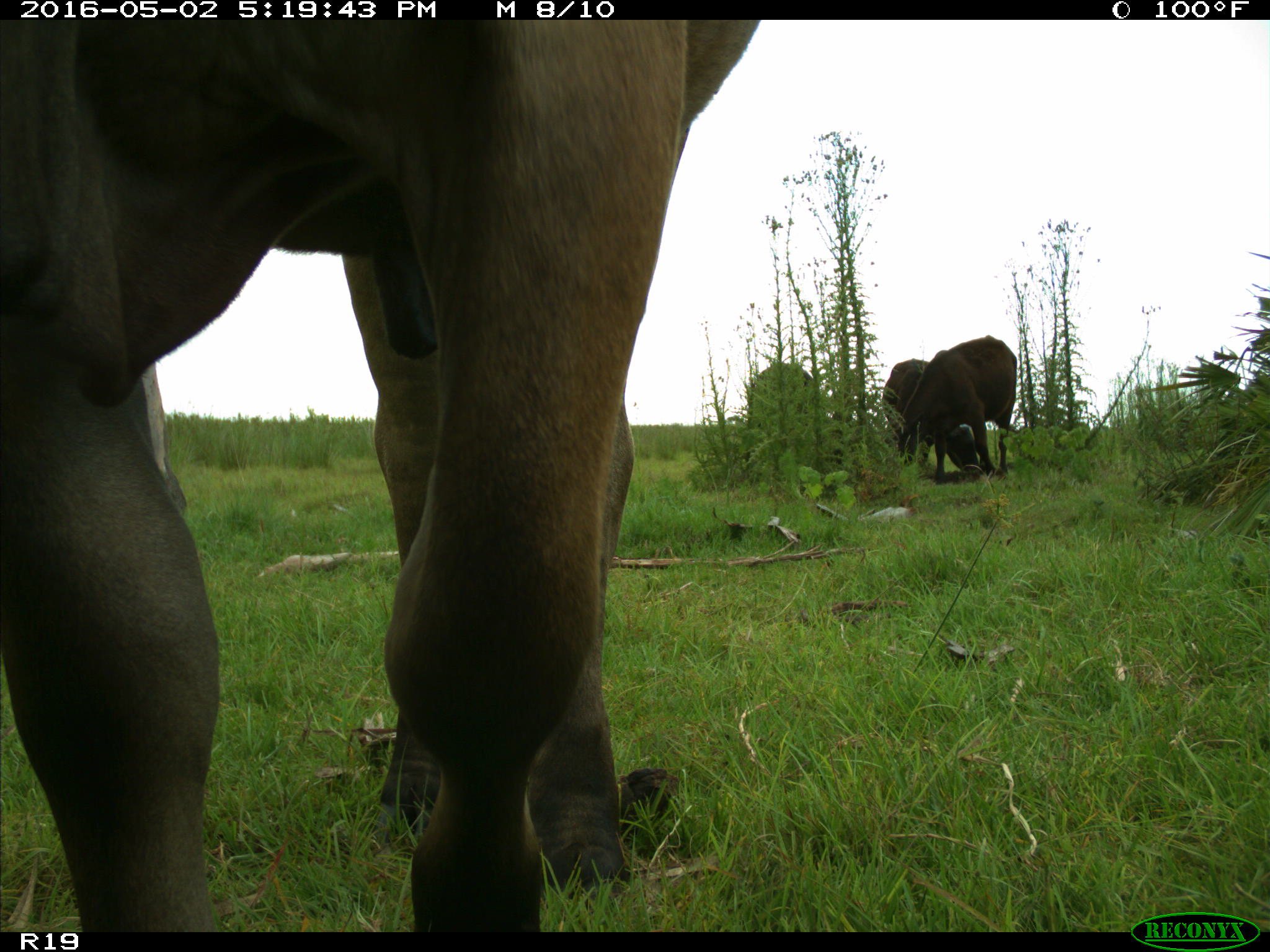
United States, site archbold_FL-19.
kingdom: Animalia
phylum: Chordata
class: Mammalia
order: Artiodactyla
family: Bovidae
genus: Bos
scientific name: Bos taurus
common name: domestic cow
Bos taurus (domestic cow).